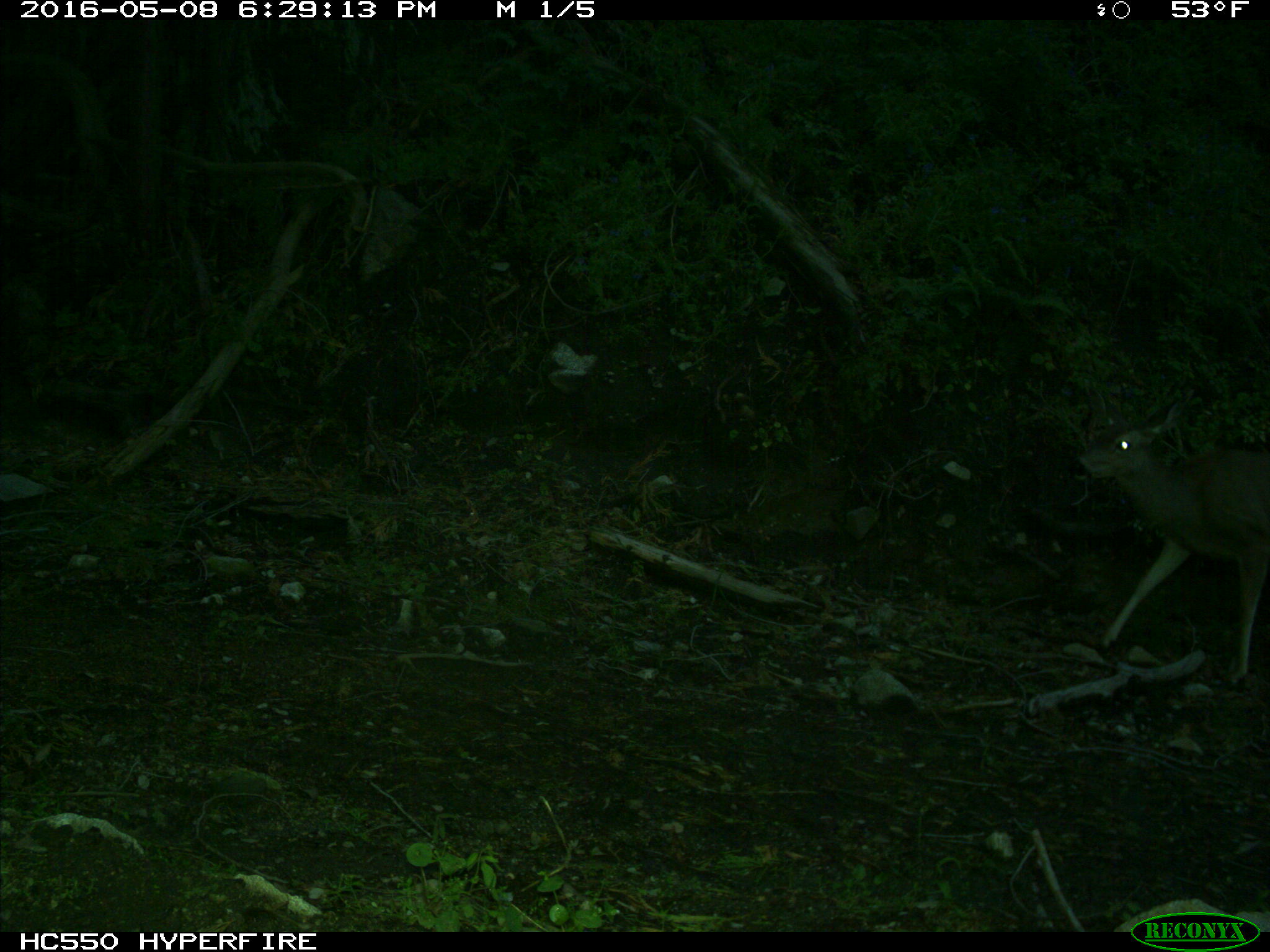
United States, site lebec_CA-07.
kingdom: Animalia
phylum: Chordata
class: Mammalia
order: Artiodactyla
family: Cervidae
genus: Odocoileus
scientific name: Odocoileus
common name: deer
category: unidentified deer